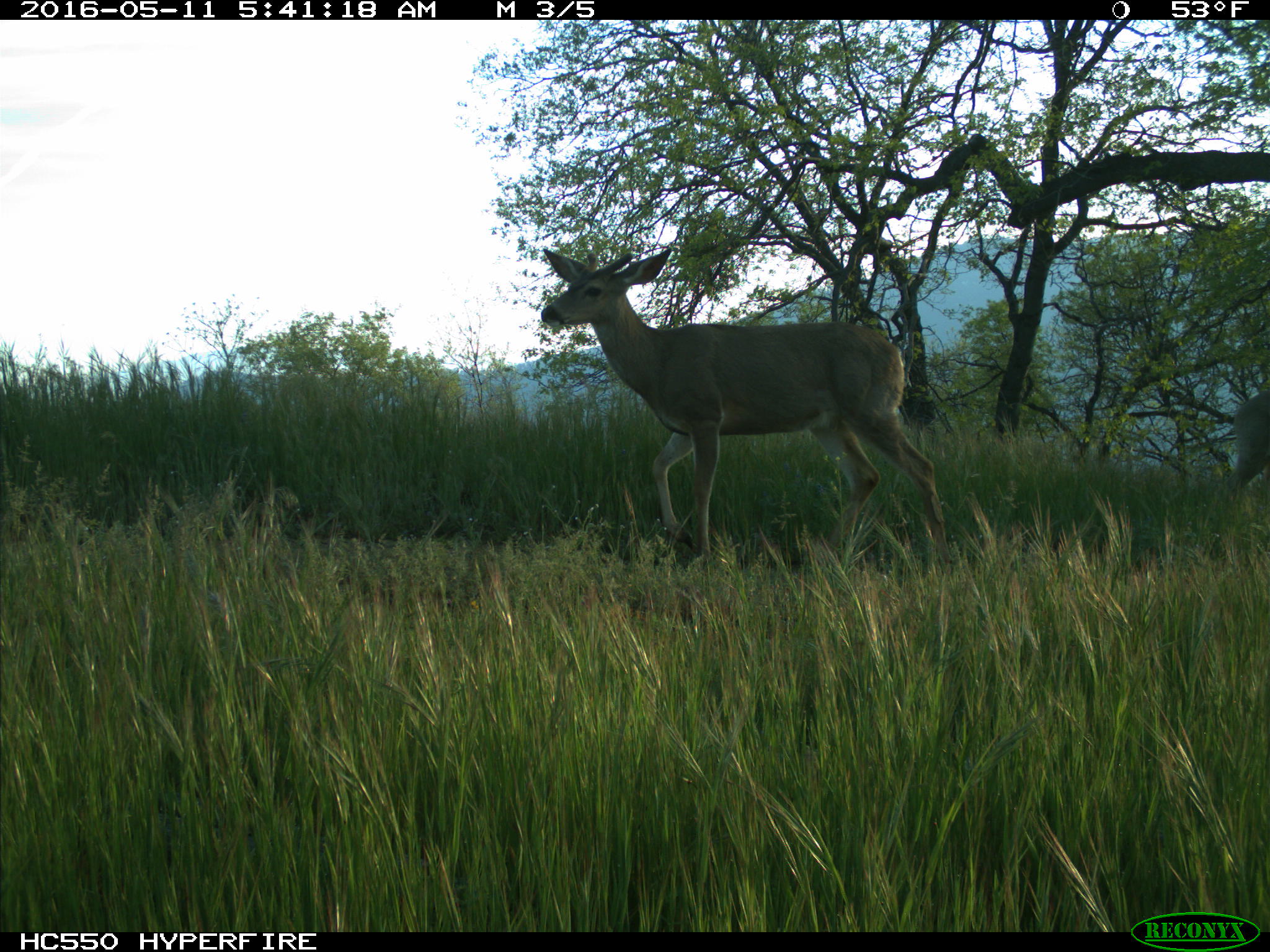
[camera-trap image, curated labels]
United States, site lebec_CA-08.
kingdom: Animalia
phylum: Chordata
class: Mammalia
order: Artiodactyla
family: Cervidae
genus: Odocoileus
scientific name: Odocoileus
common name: deer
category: unidentified deer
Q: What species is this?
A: Unidentified deer (deer) (Odocoileus).